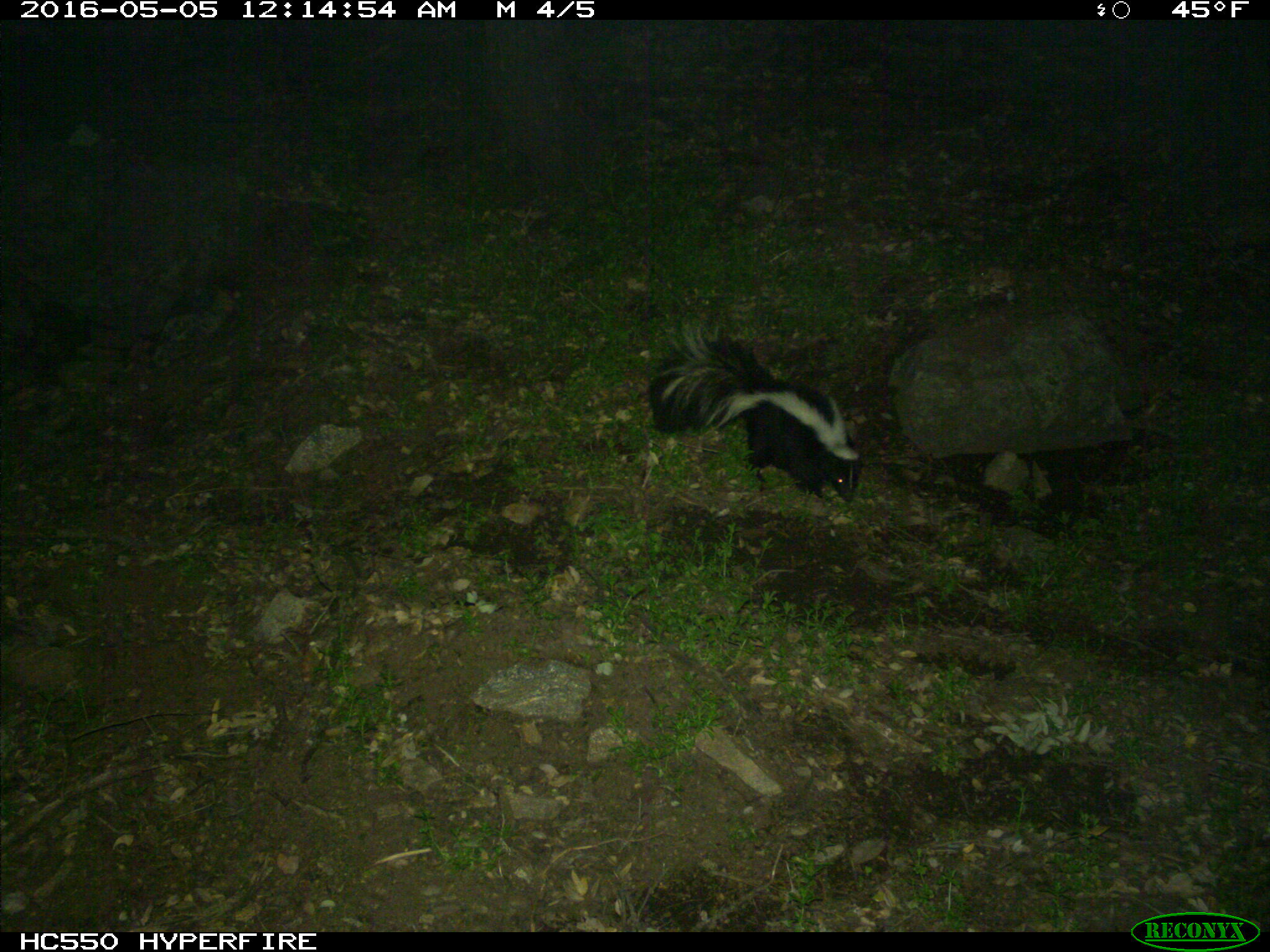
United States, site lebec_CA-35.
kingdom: Animalia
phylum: Chordata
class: Mammalia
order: Carnivora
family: Mephitidae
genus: Mephitis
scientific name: Mephitis mephitis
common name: striped skunk